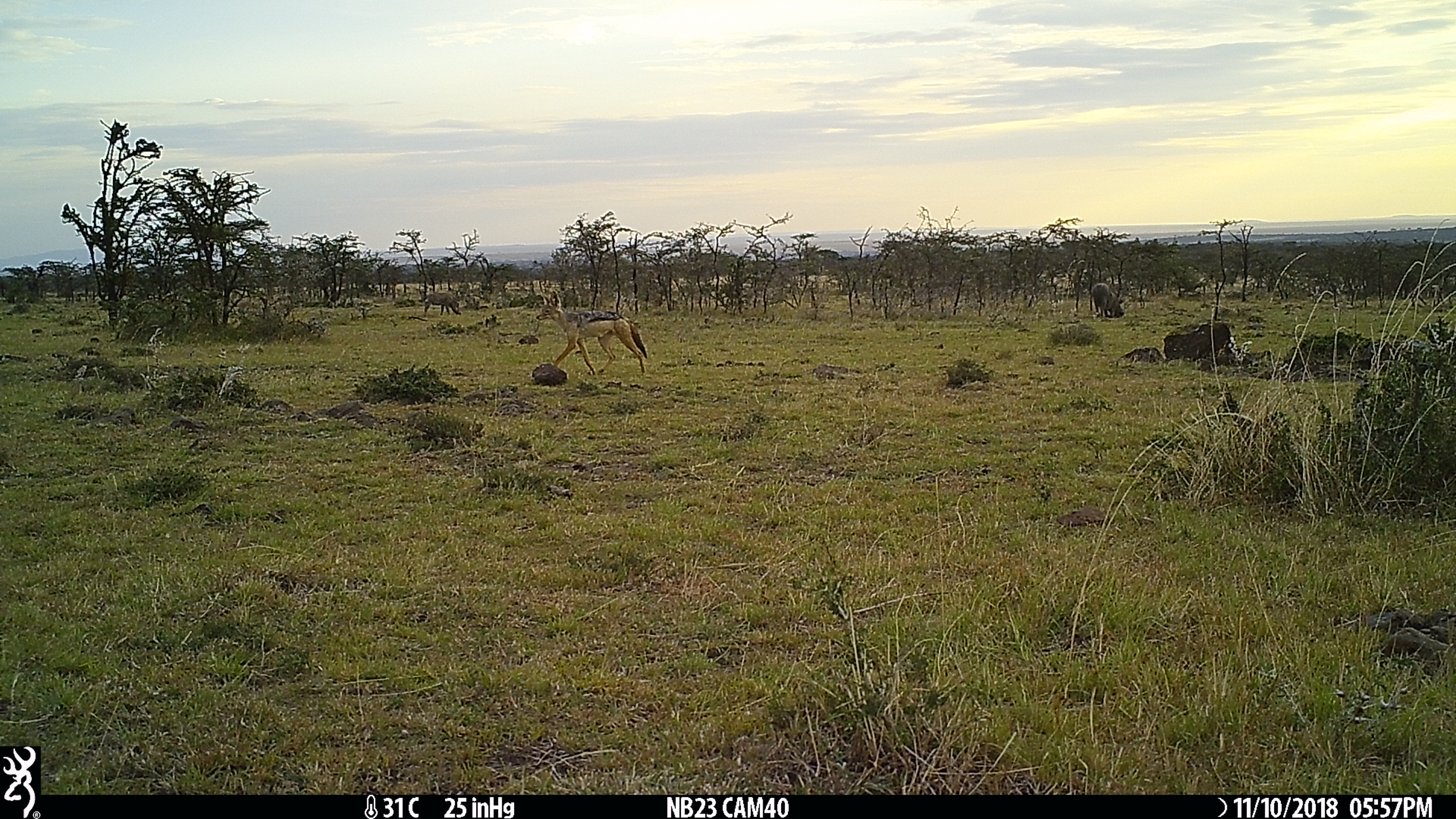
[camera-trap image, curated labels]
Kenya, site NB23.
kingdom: Animalia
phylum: Chordata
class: Mammalia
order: Artiodactyla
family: Suidae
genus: Phacochoerus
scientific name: Phacochoerus africanus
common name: common warthog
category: warthog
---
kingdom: Animalia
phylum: Chordata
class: Mammalia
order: Carnivora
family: Canidae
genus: Lupulella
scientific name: Lupulella mesomelas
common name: black-backed jackal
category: jackal